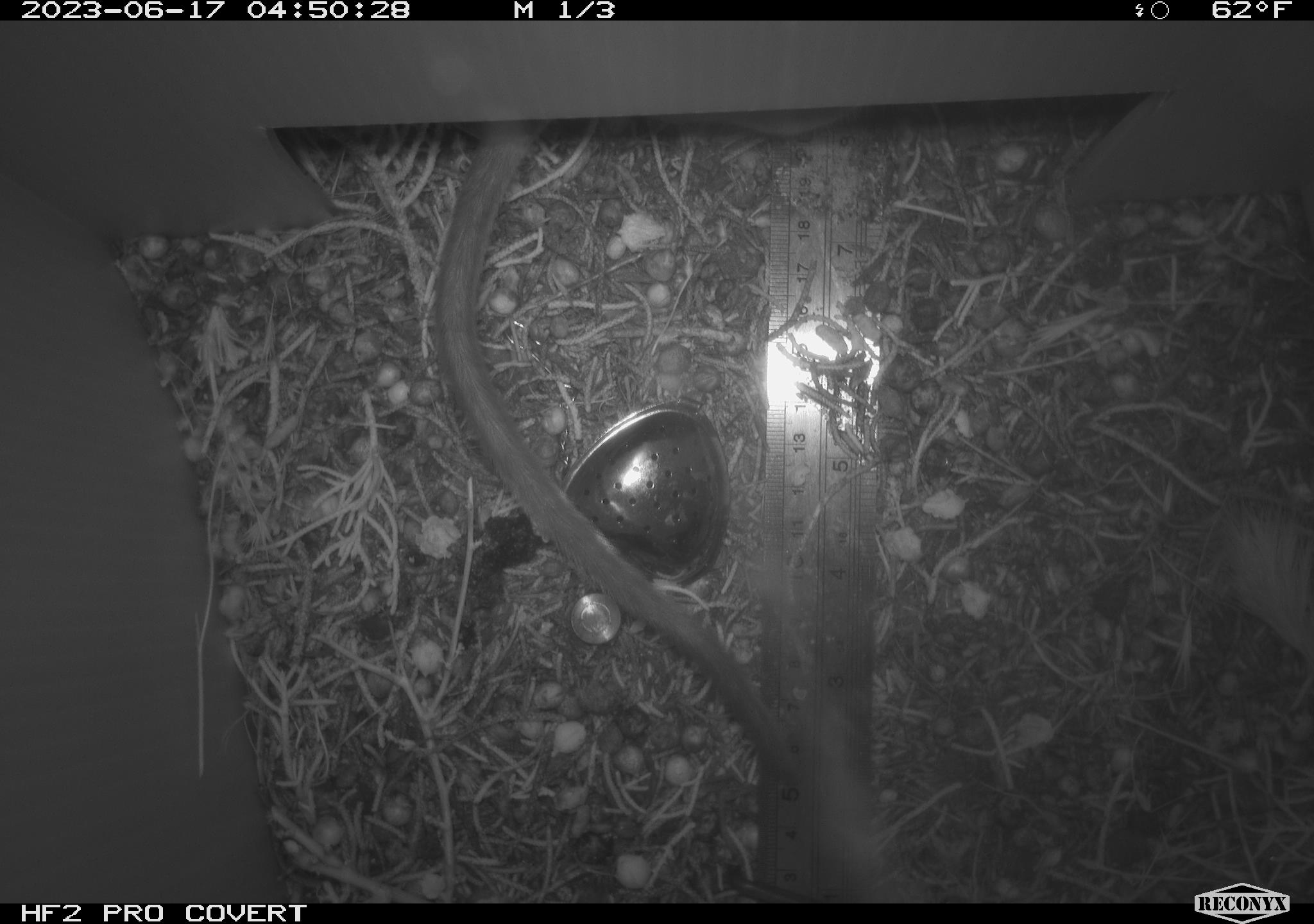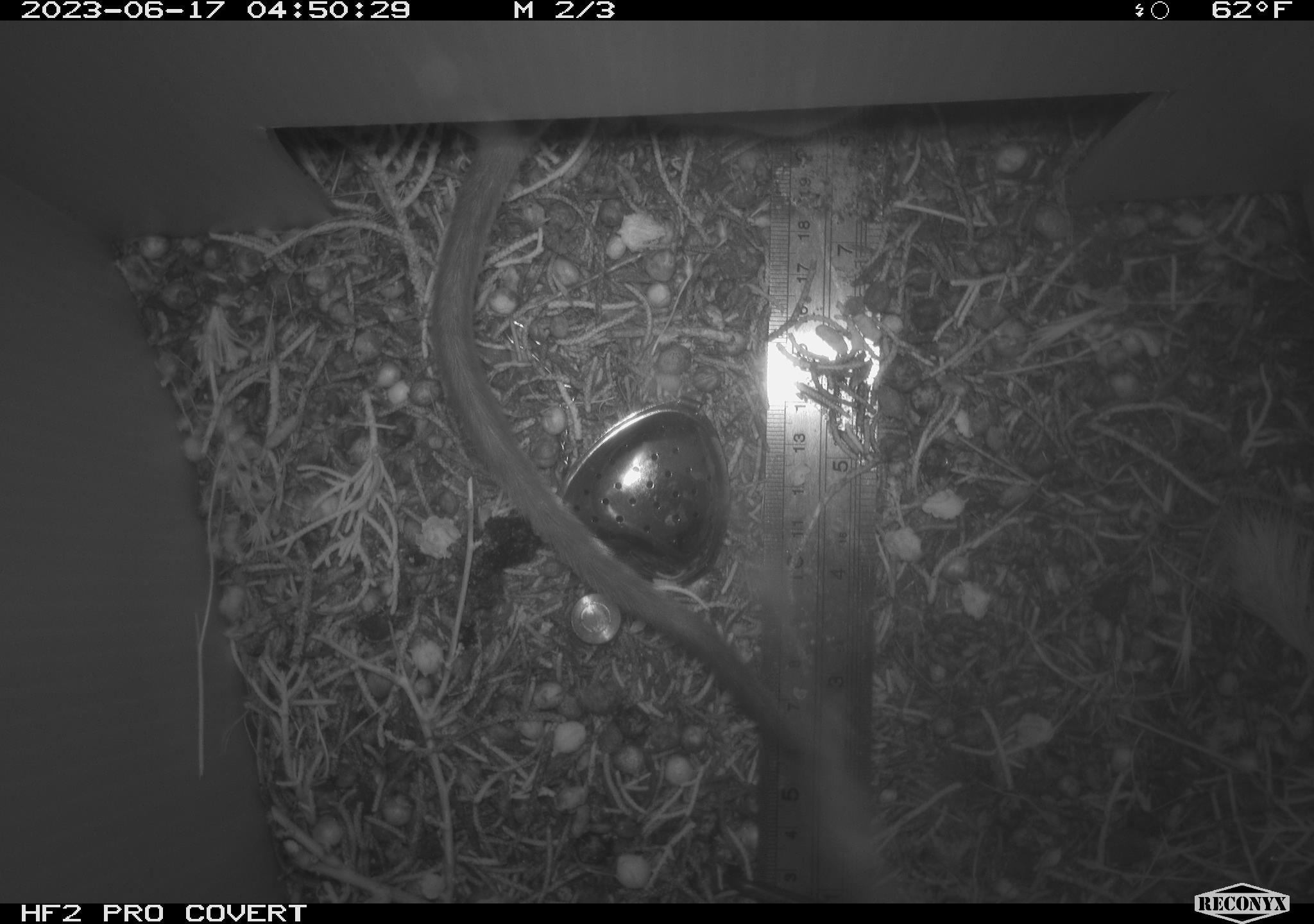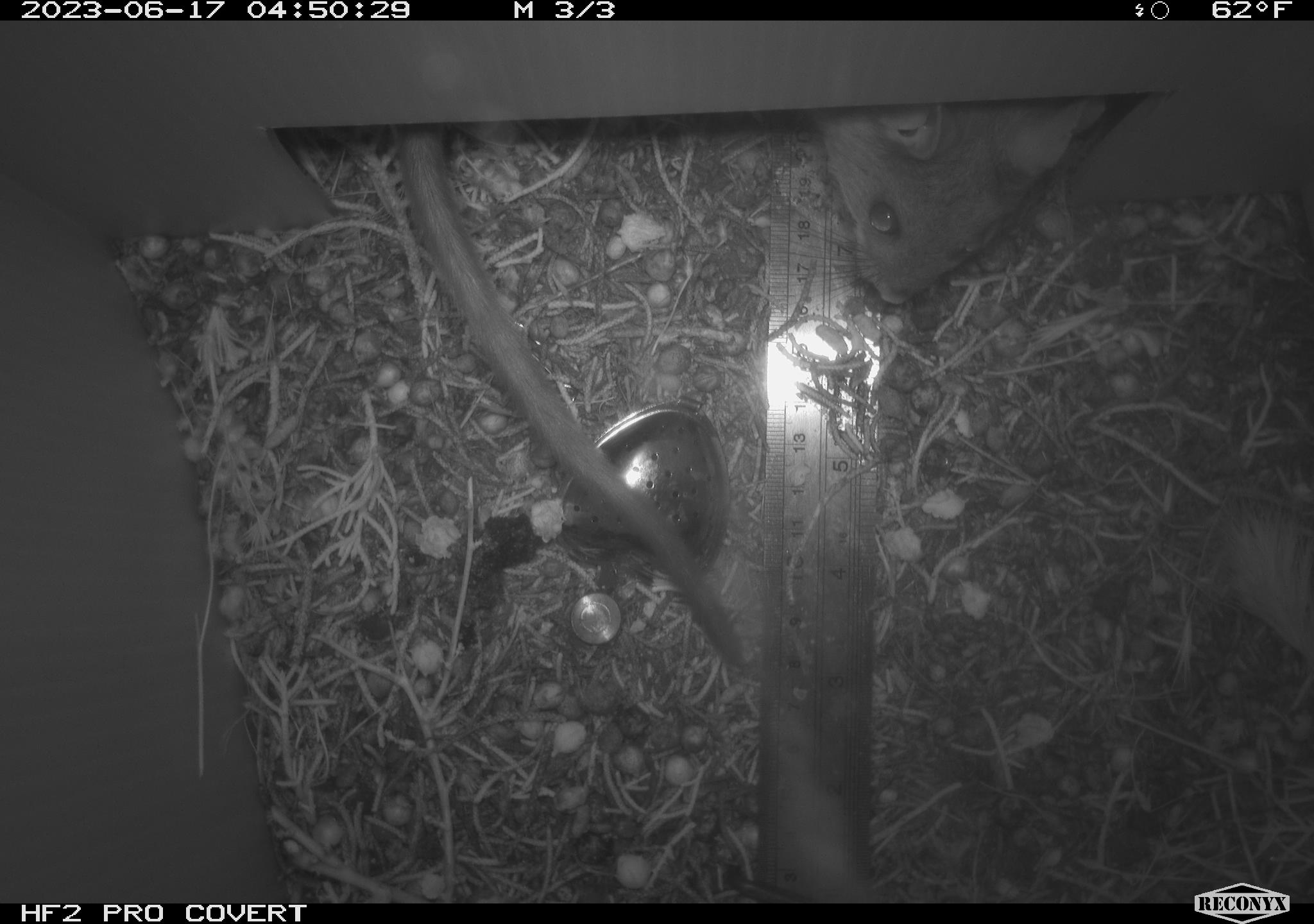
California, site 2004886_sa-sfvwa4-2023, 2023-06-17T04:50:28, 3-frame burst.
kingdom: Animalia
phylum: Chordata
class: Mammalia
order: Rodentia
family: Cricetidae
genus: Neotoma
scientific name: Neotoma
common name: pack rat or woodrat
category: neotoma species